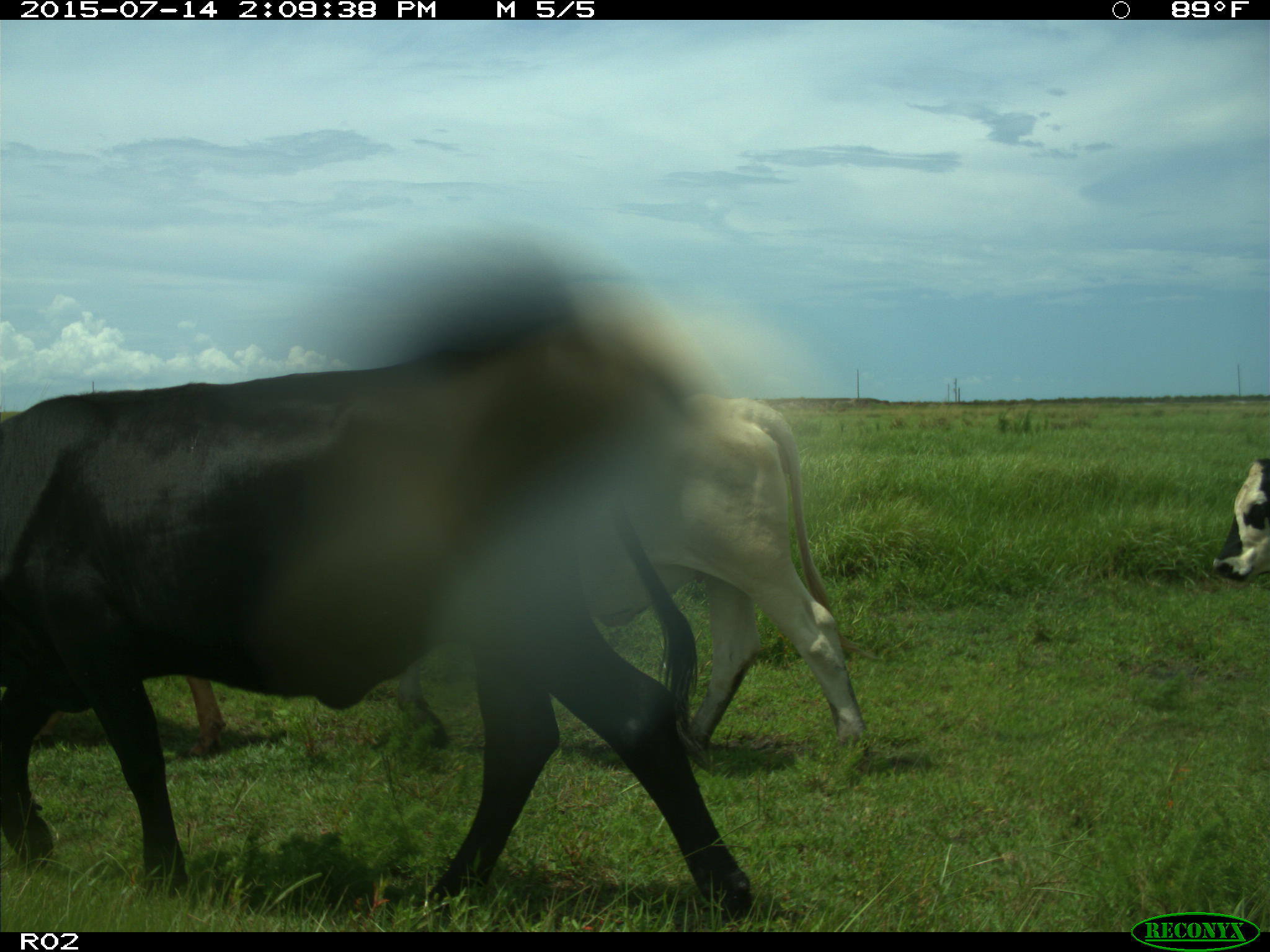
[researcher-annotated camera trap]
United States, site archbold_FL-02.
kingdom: Animalia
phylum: Chordata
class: Mammalia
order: Artiodactyla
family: Bovidae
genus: Bos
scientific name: Bos taurus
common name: domestic cow